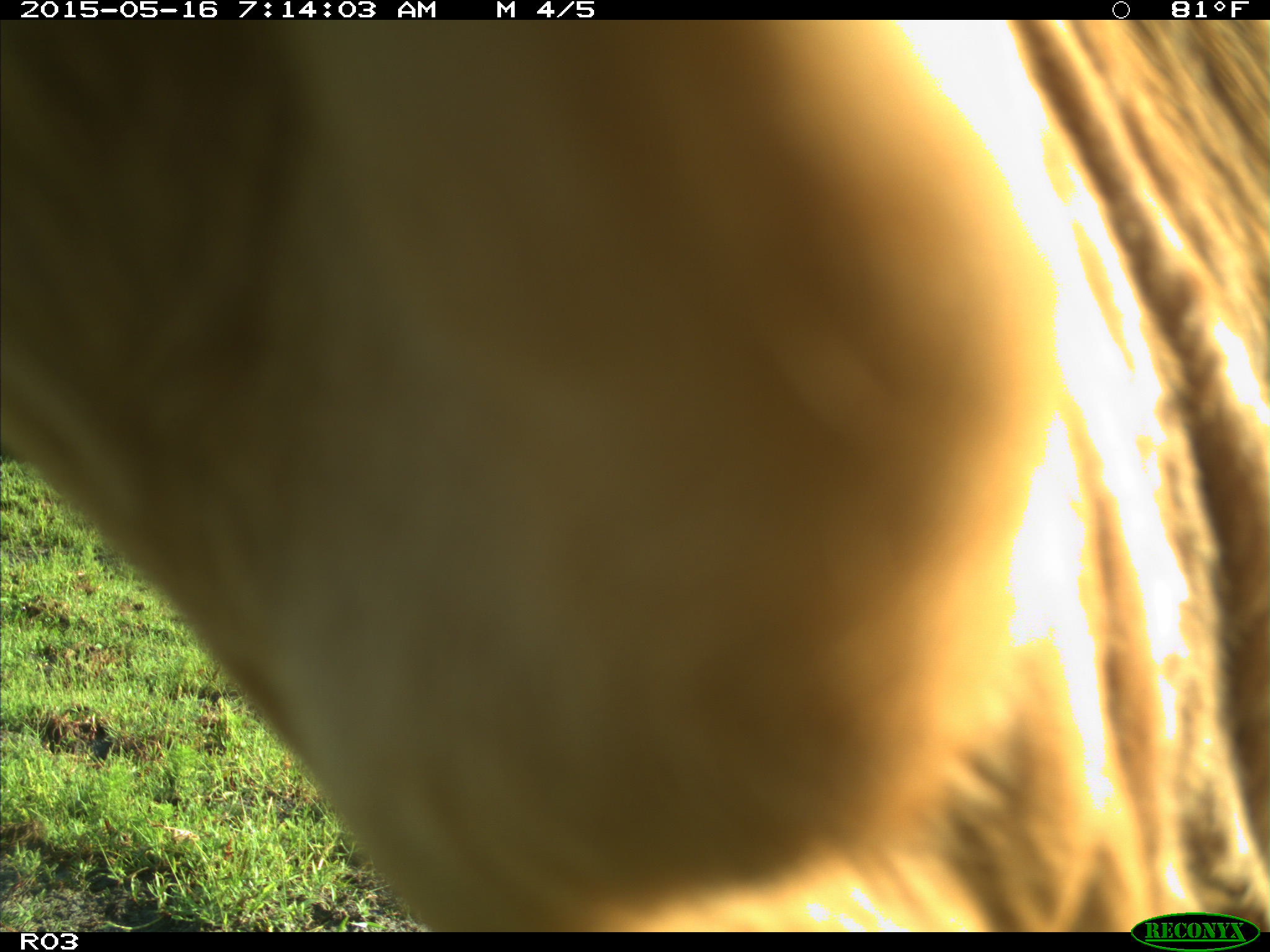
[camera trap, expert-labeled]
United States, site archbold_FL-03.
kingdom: Animalia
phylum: Chordata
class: Mammalia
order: Artiodactyla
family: Bovidae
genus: Bos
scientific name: Bos taurus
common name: domestic cow